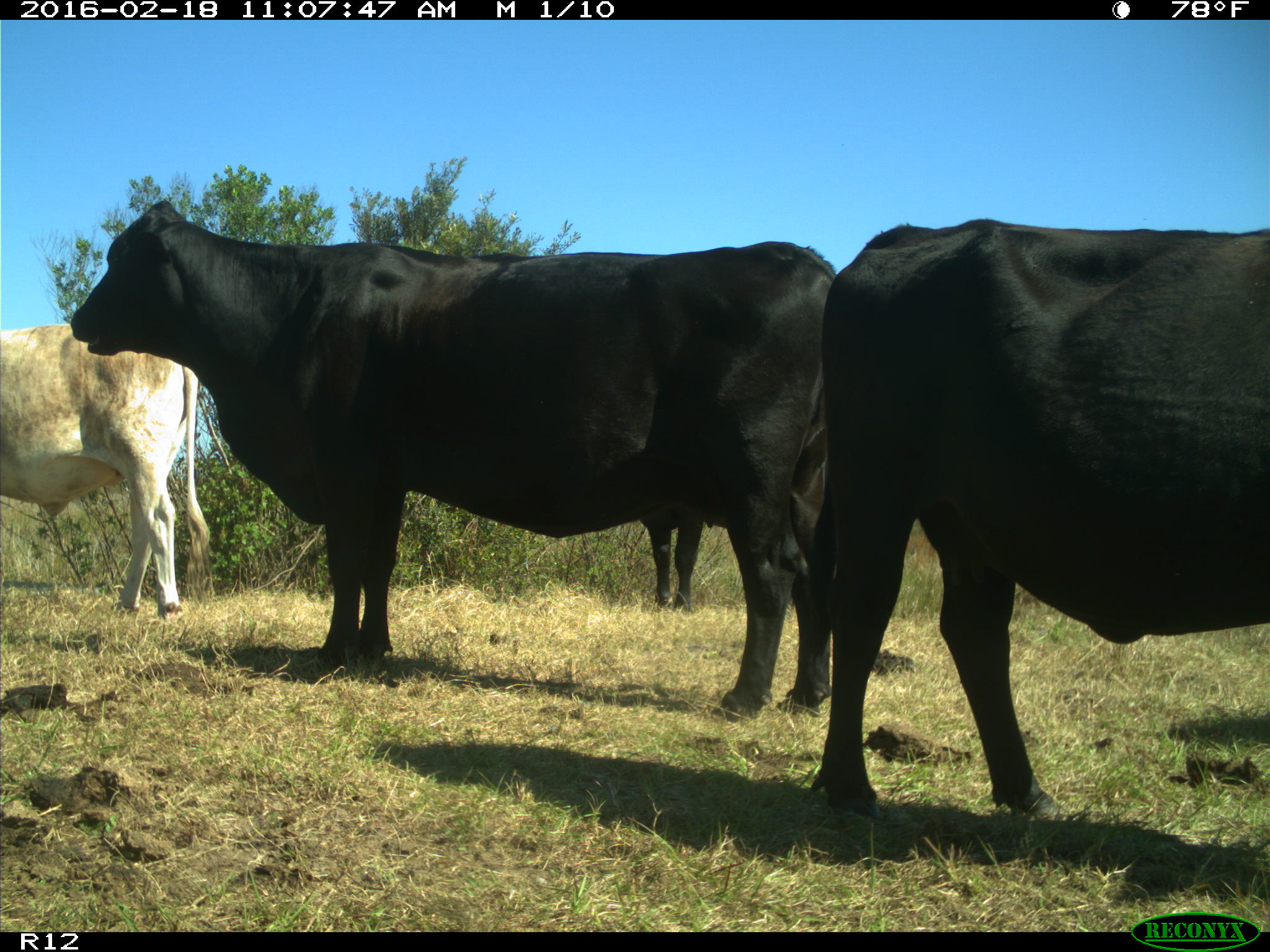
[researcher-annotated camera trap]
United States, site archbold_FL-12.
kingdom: Animalia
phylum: Chordata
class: Mammalia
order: Artiodactyla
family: Bovidae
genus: Bos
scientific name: Bos taurus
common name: domestic cow